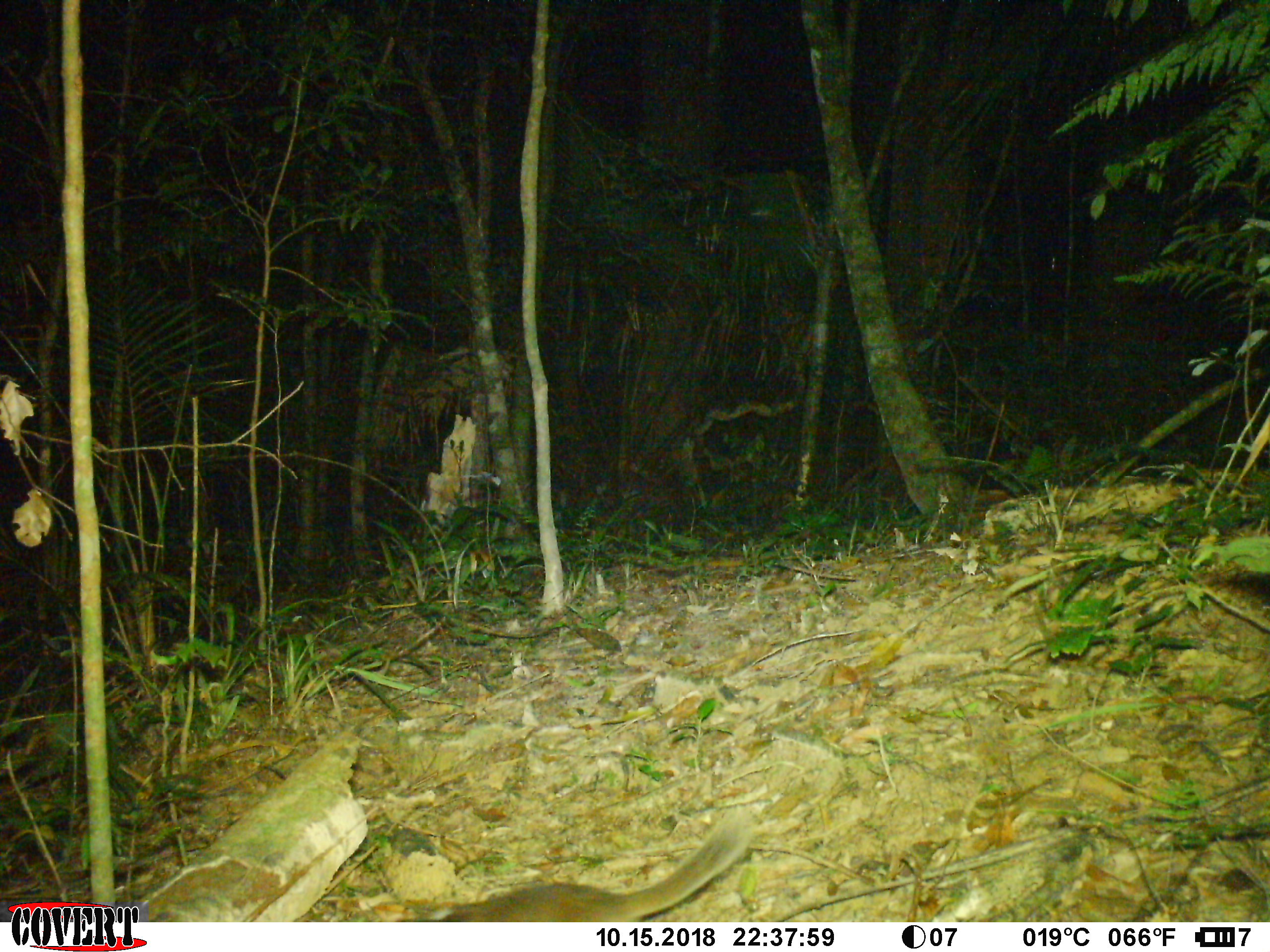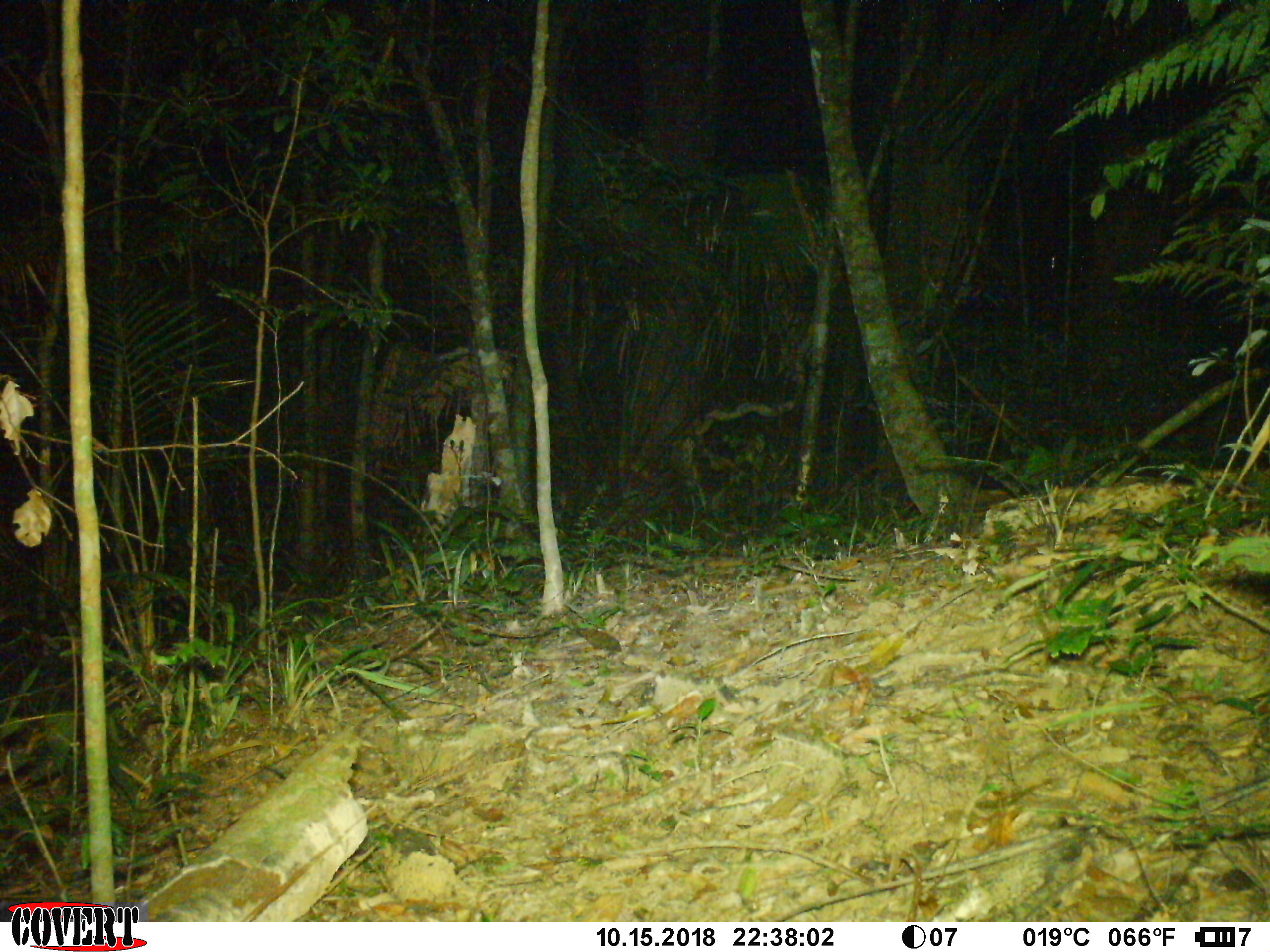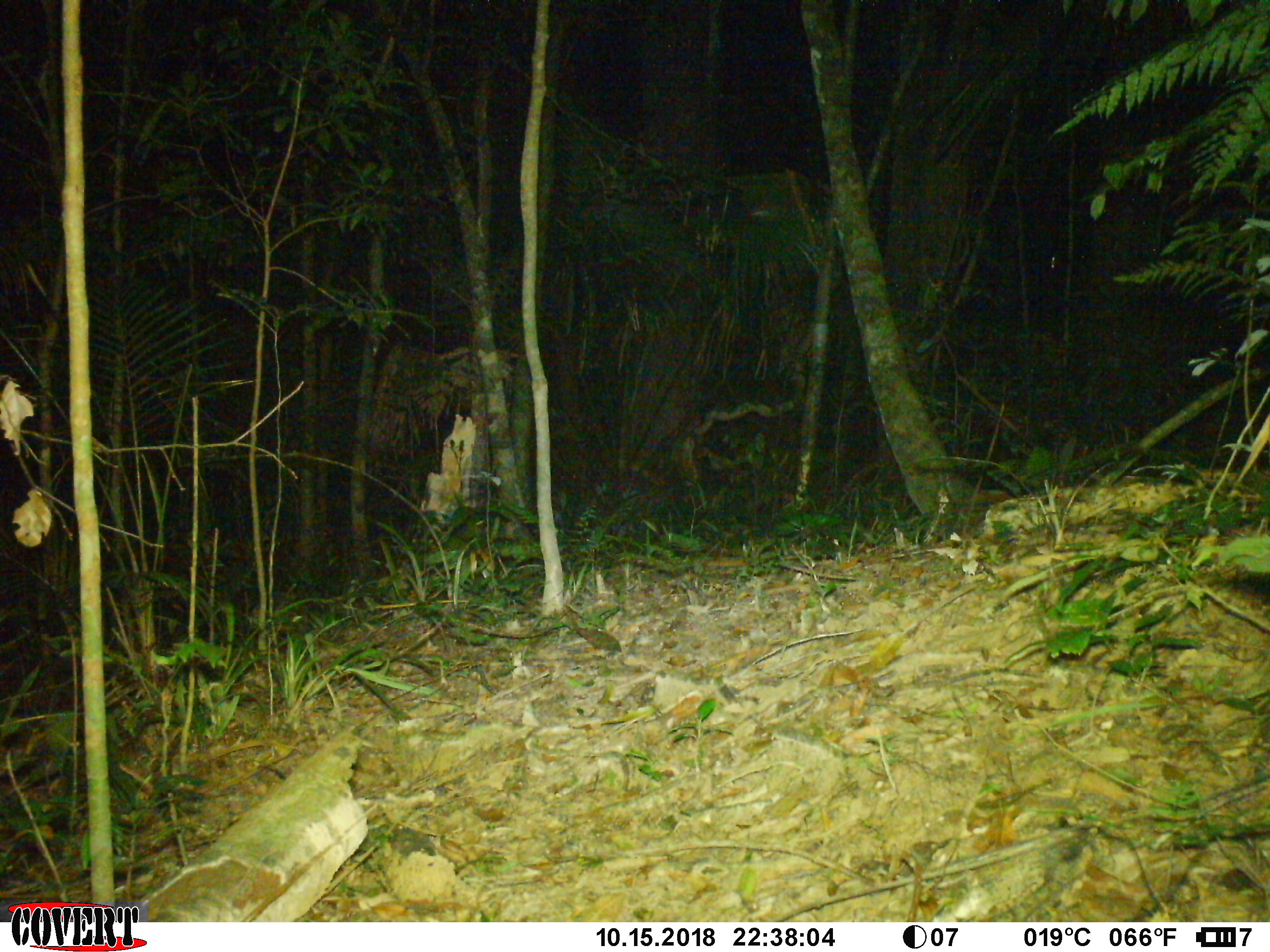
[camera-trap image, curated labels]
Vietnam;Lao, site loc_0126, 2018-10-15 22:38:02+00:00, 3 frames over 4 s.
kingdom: Animalia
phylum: Chordata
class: Mammalia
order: Carnivora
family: Mustelidae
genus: Melogale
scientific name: Melogale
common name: ferret badger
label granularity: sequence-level